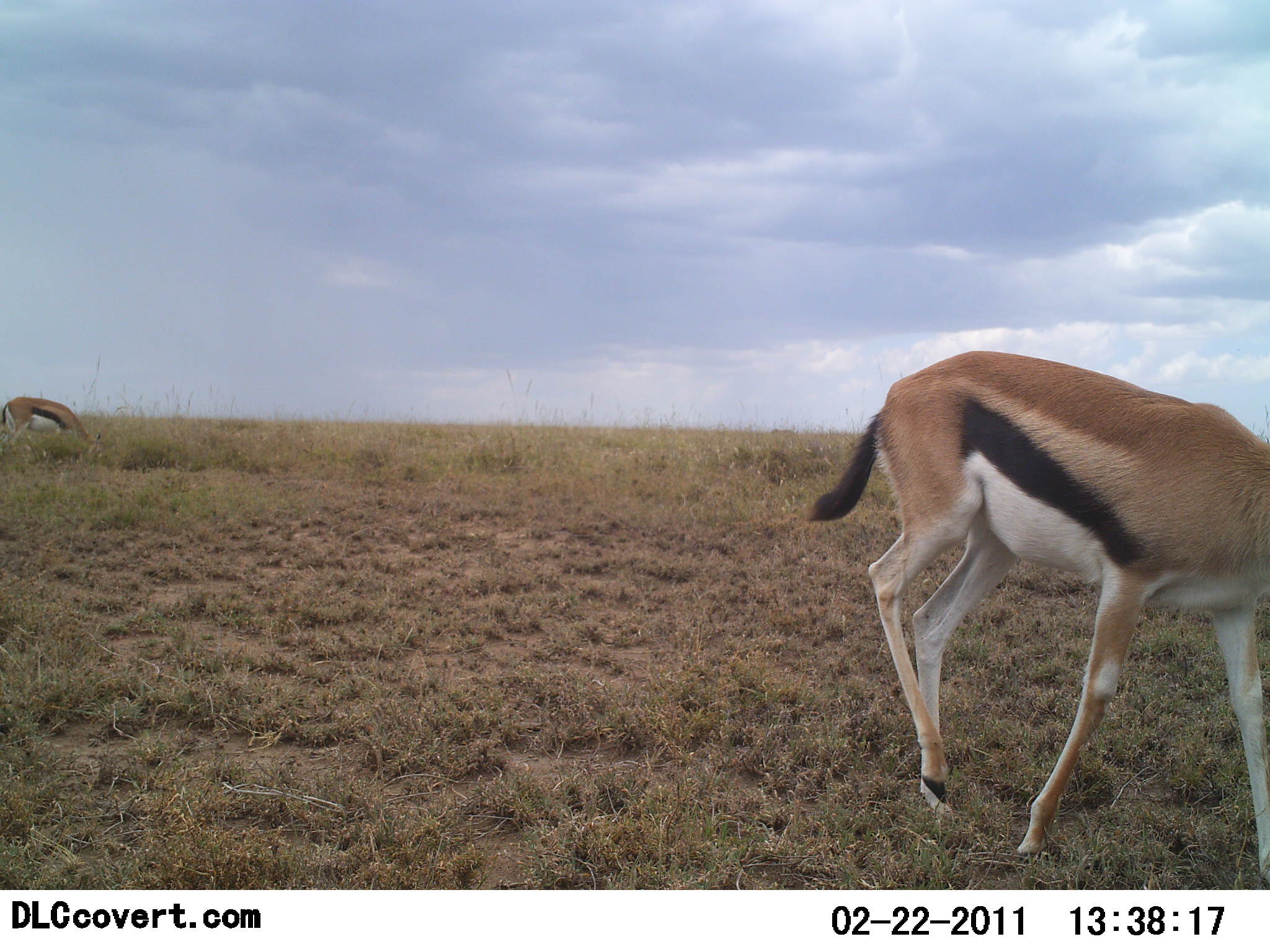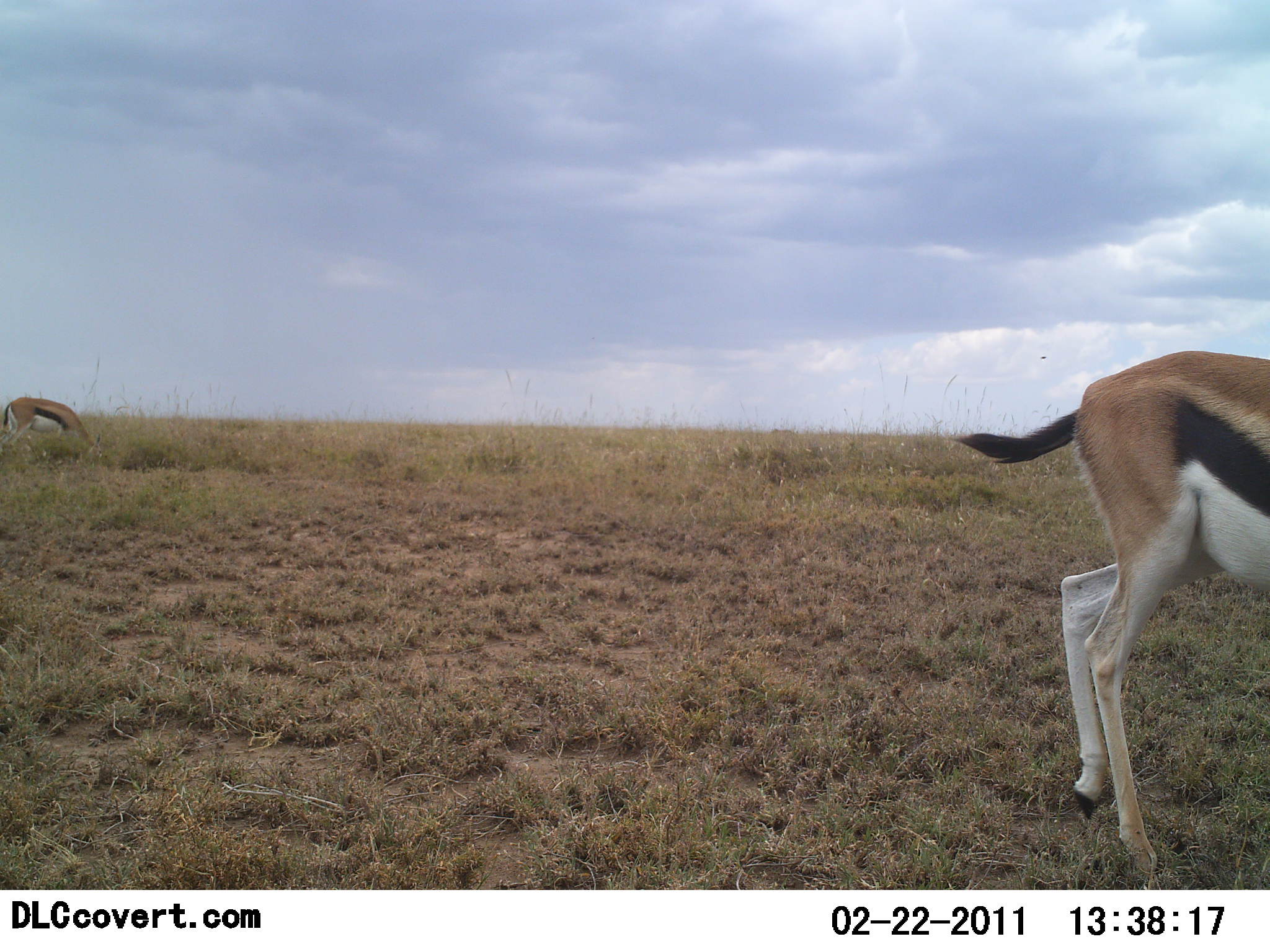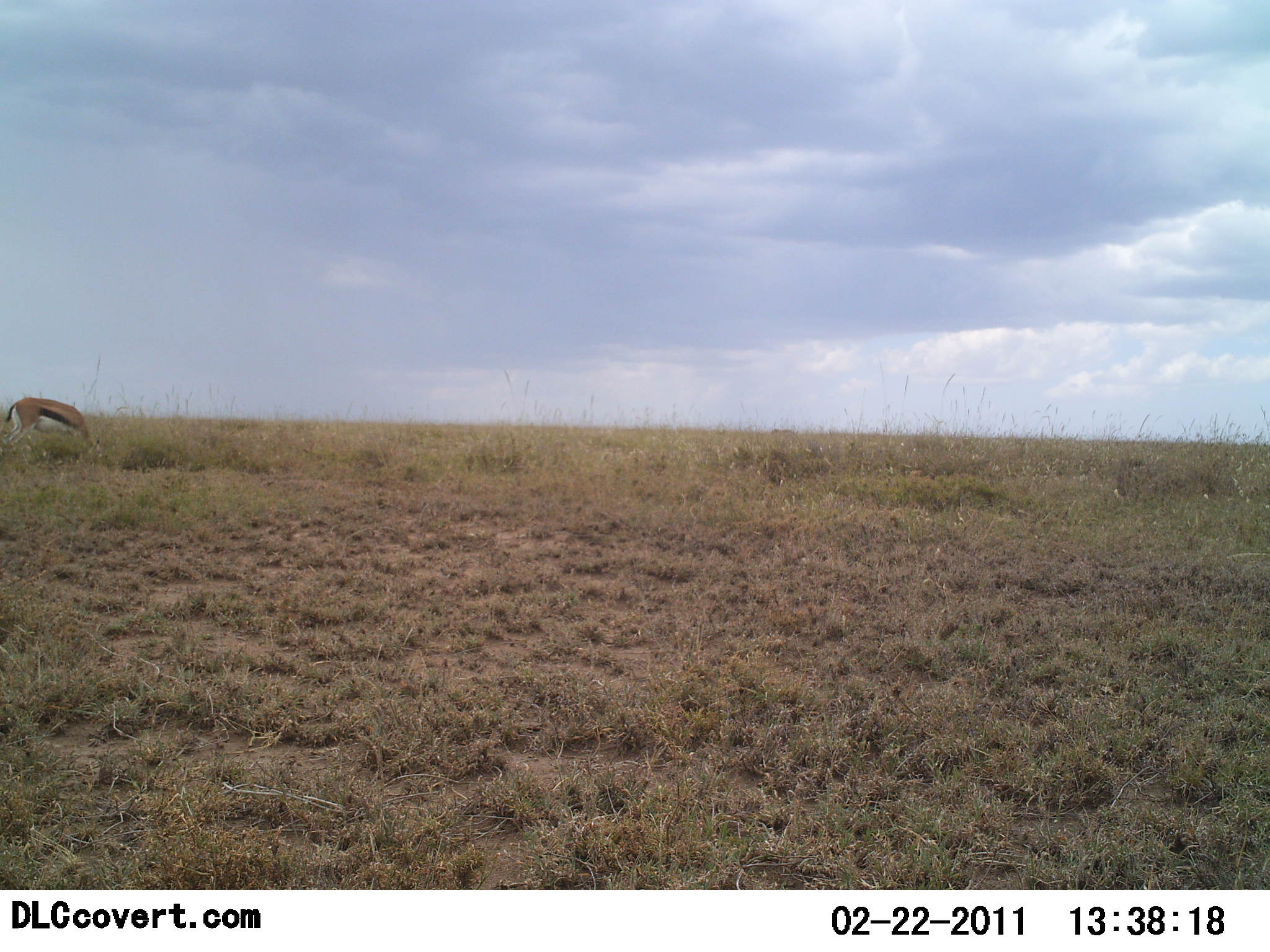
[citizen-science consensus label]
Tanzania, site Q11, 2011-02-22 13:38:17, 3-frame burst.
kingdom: Animalia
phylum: Chordata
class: Mammalia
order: Artiodactyla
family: Bovidae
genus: Eudorcas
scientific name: Eudorcas thomsonii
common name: thomson's gazelle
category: gazellethomsons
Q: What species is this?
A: Gazellethomsons (thomson's gazelle) (Eudorcas thomsonii).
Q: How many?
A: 2.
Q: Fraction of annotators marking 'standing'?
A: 36%.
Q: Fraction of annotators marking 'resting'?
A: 0%.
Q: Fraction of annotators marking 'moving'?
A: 73%.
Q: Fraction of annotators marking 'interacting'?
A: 0%.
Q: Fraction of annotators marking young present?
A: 0%.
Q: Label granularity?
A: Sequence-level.